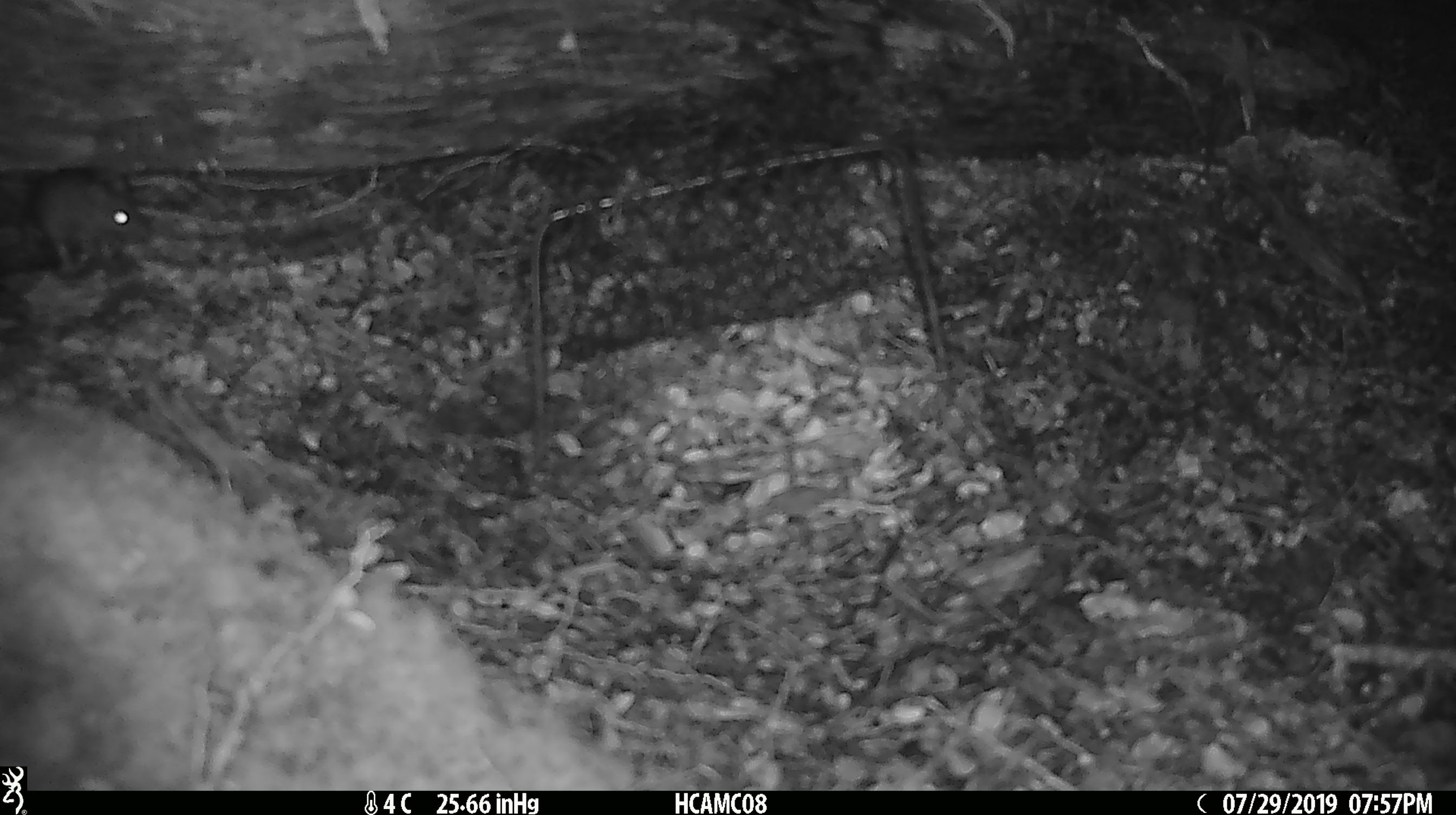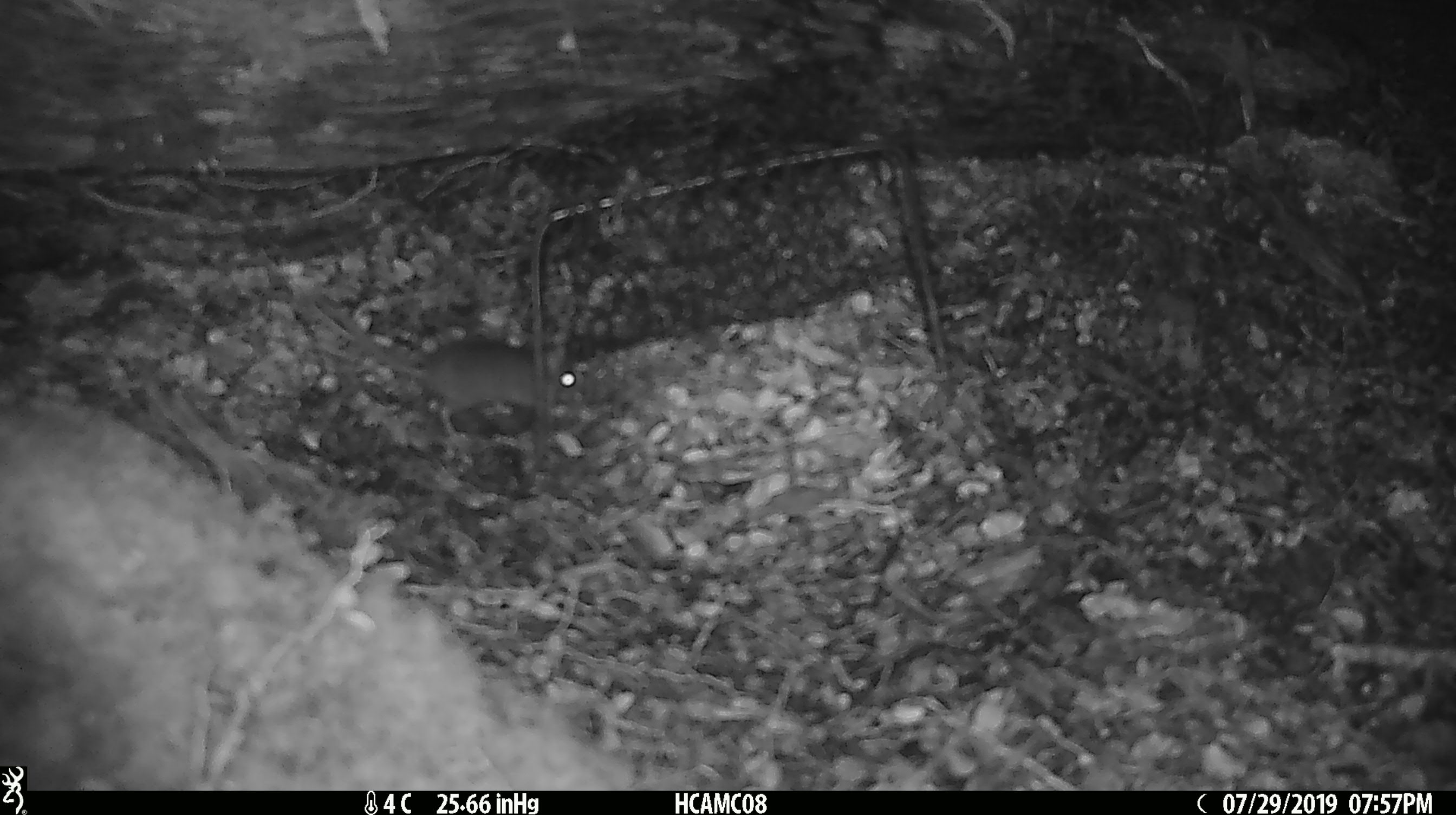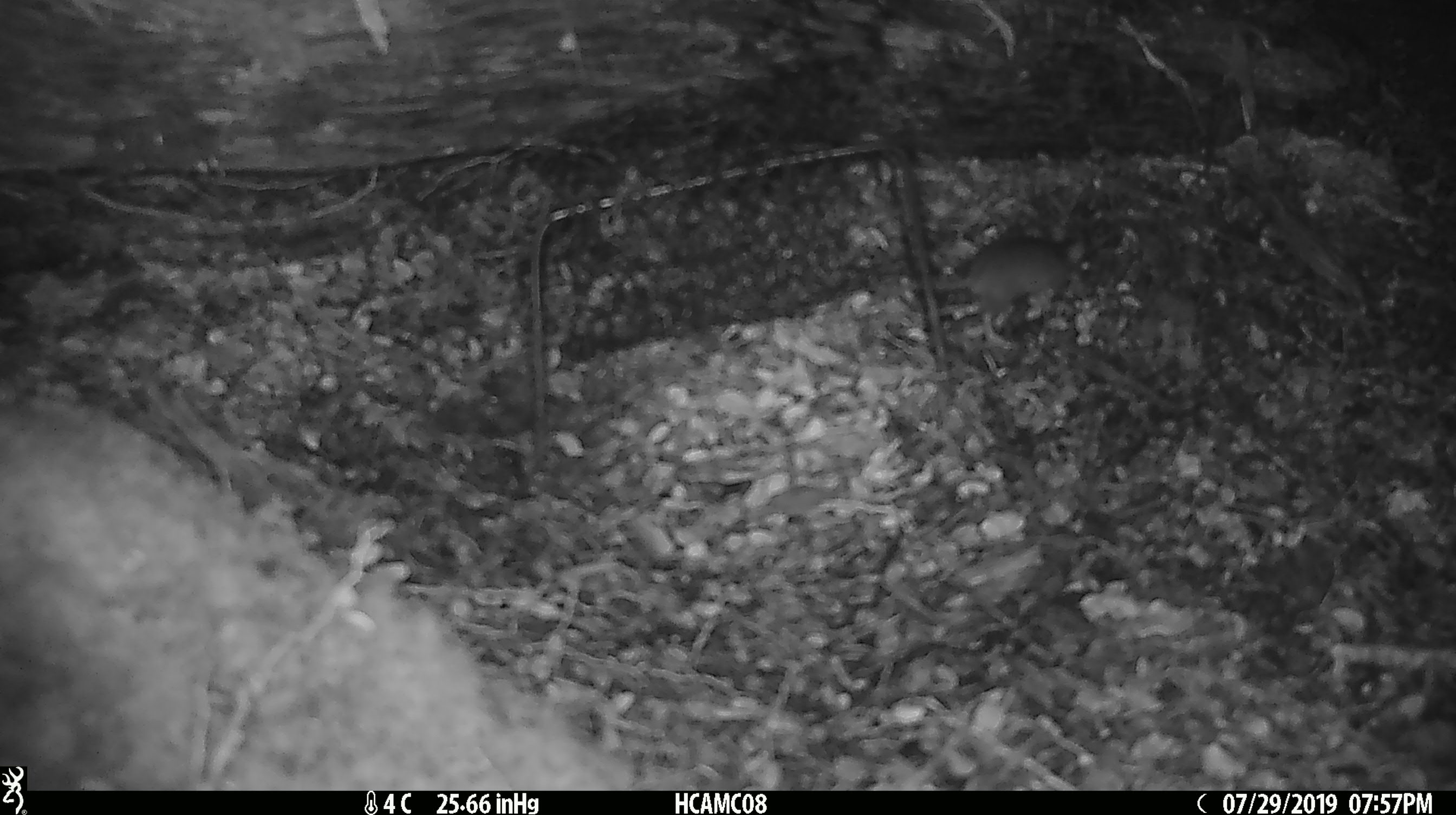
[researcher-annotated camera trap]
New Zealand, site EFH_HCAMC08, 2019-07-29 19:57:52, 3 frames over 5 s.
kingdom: Animalia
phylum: Chordata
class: Mammalia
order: Rodentia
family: Muridae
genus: Mus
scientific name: Mus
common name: mouse